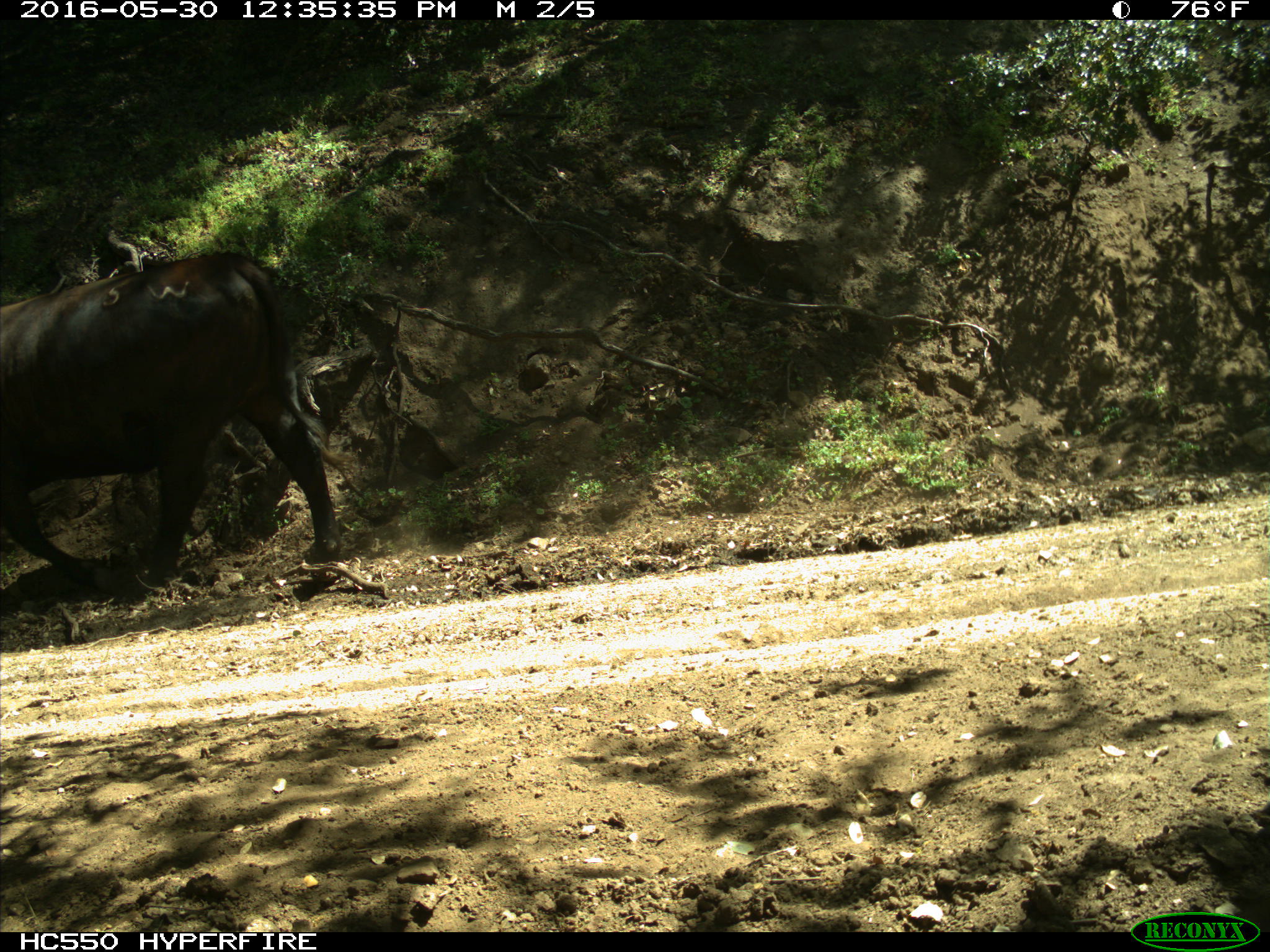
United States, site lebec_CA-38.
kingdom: Animalia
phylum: Chordata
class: Mammalia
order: Artiodactyla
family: Bovidae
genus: Bos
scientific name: Bos taurus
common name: domestic cow